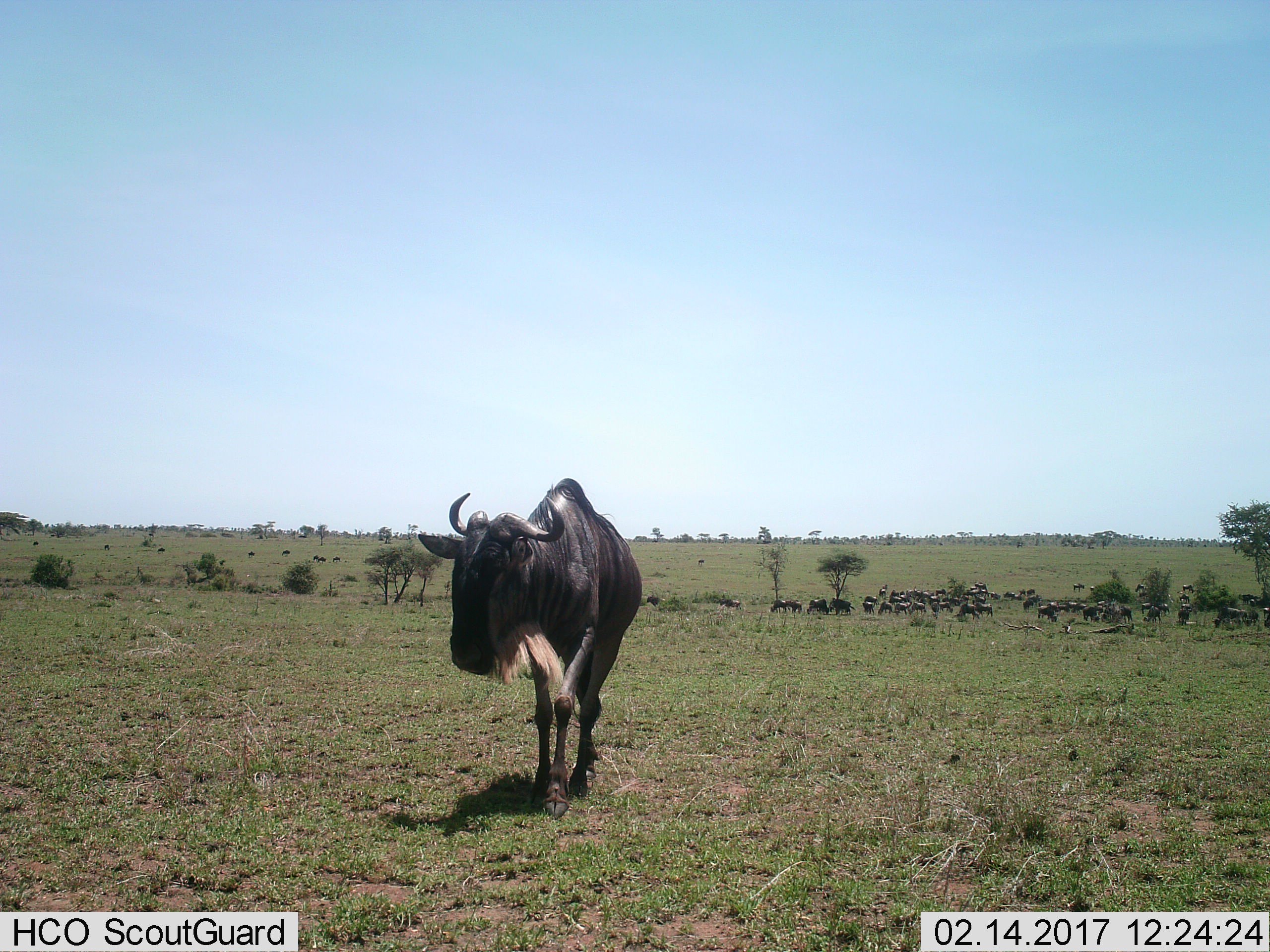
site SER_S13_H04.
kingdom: Animalia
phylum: Chordata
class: Mammalia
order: Artiodactyla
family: Bovidae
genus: Connochaetes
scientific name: Connochaetes taurinus taurinus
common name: blue wildebeest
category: wildebeestblue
Wildebeestblue (blue wildebeest) (Connochaetes taurinus taurinus), count 11-50. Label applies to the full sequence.